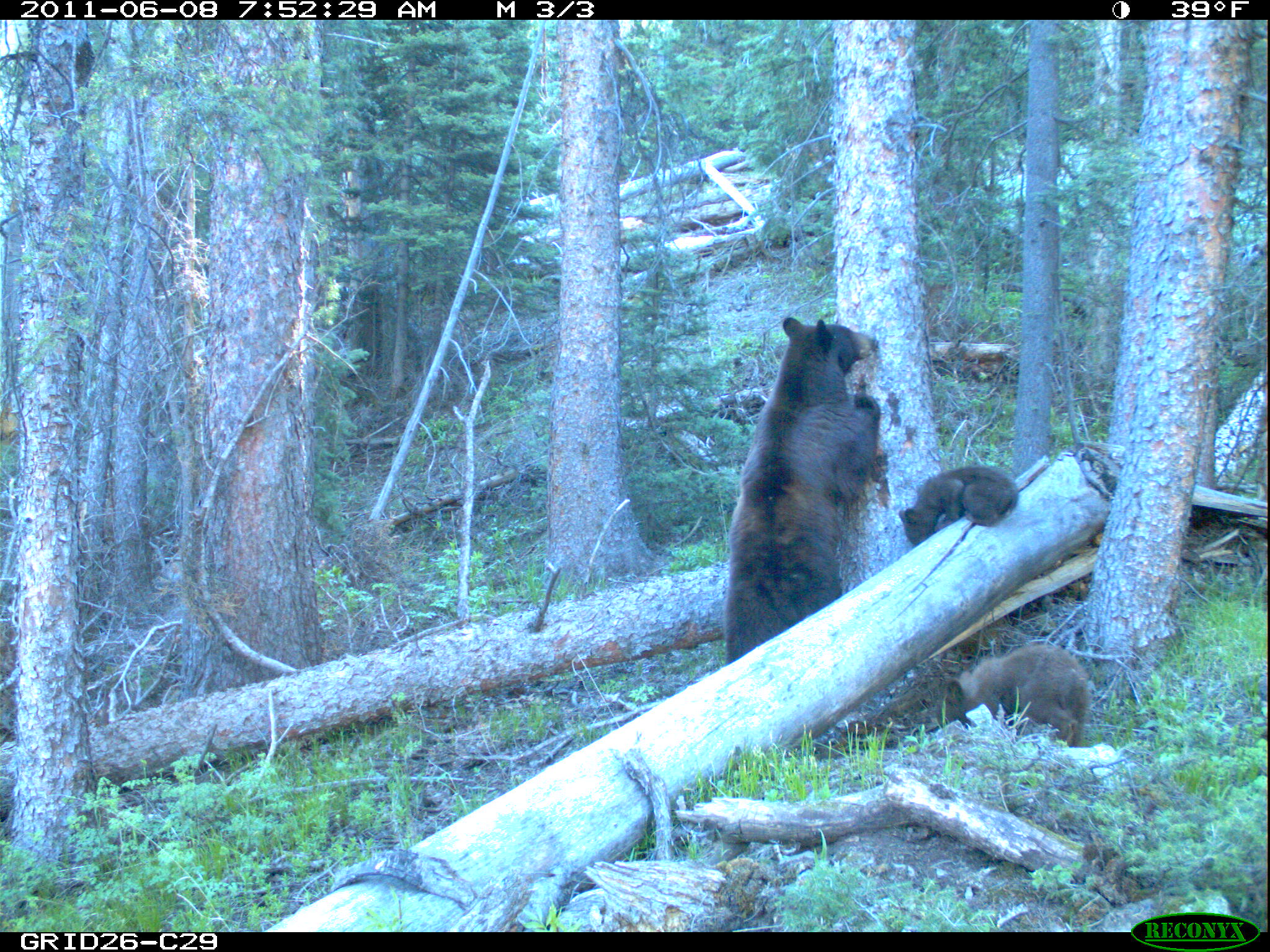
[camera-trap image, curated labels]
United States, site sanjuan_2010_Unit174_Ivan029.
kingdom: Animalia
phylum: Chordata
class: Mammalia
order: Carnivora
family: Ursidae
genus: Ursus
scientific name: Ursus americanus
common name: american black bear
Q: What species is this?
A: Ursus americanus (american black bear).